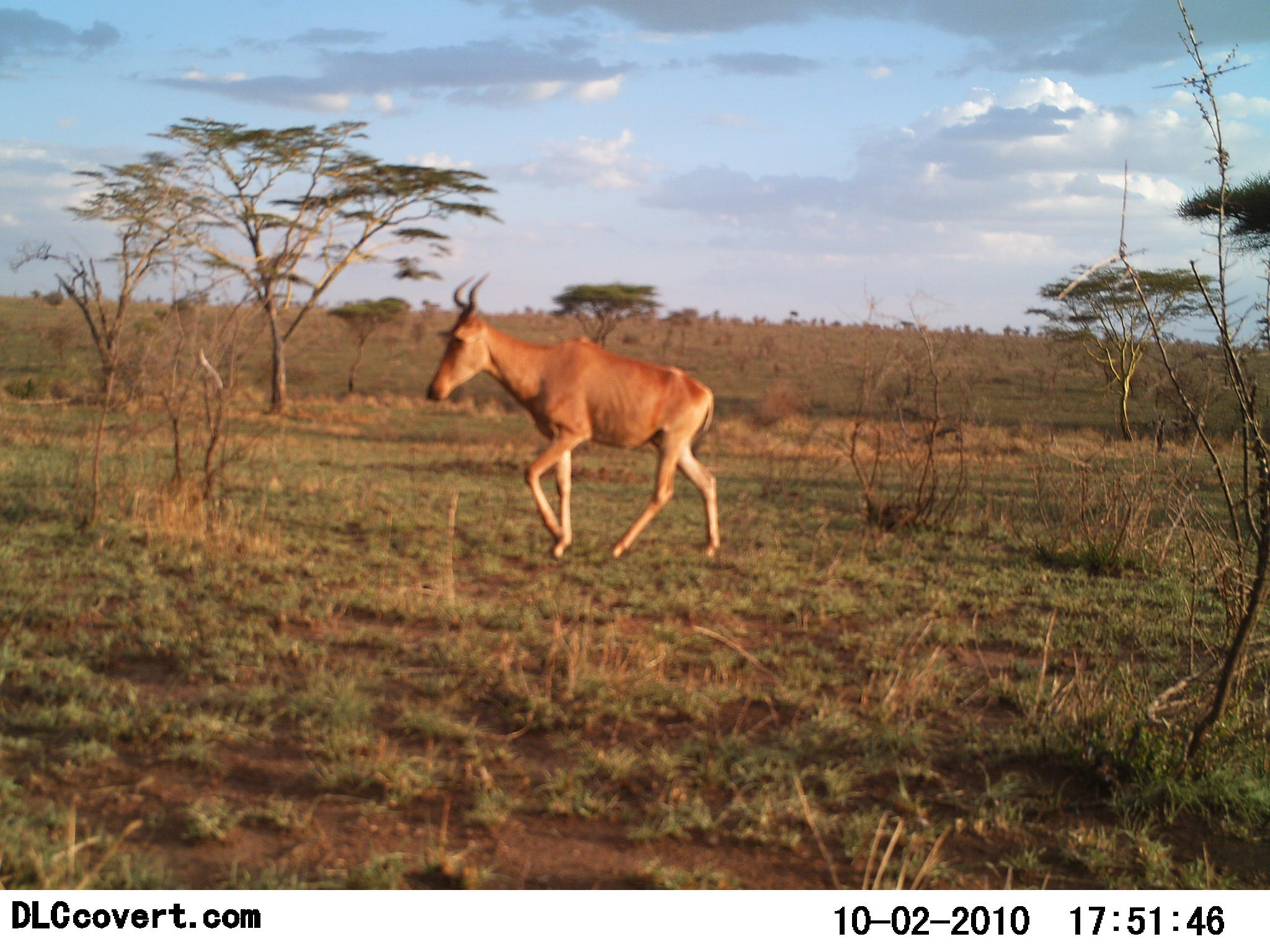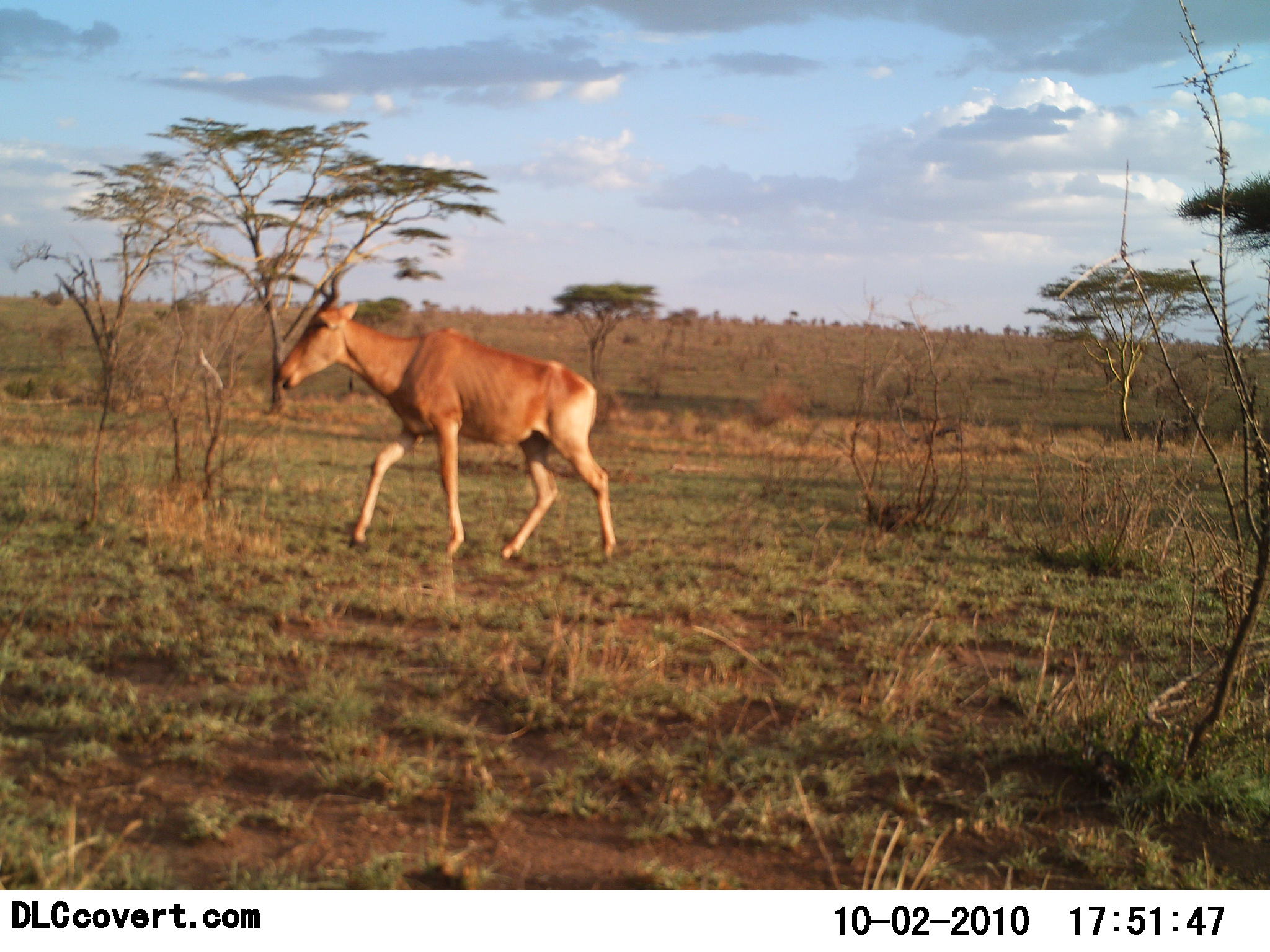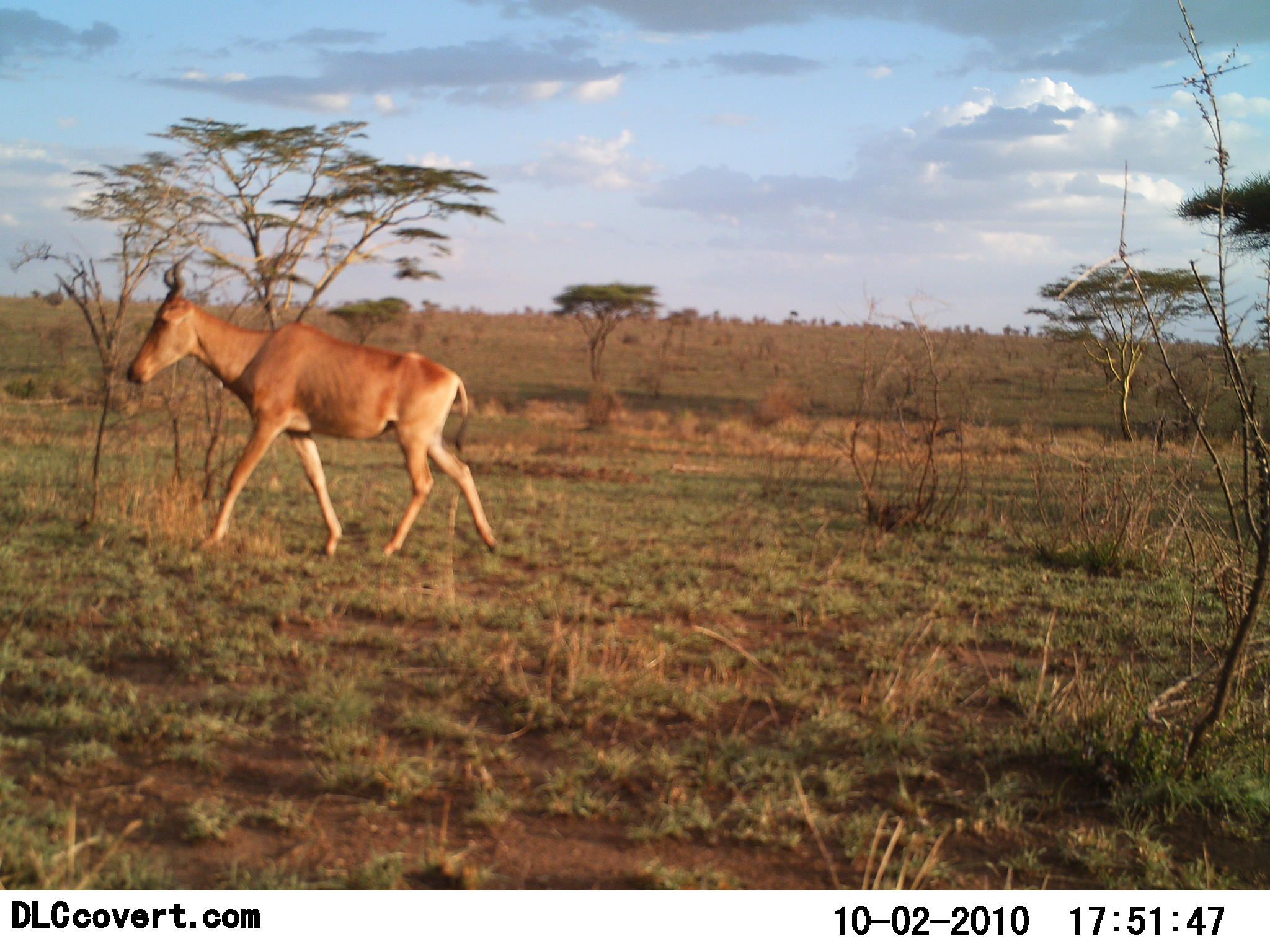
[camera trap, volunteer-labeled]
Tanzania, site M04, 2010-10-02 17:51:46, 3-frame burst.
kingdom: Animalia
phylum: Chordata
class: Mammalia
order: Artiodactyla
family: Bovidae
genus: Alcelaphus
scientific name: Alcelaphus buselaphus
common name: hartebeest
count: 1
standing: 7%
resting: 0%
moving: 100%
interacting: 0%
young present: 0%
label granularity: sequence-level